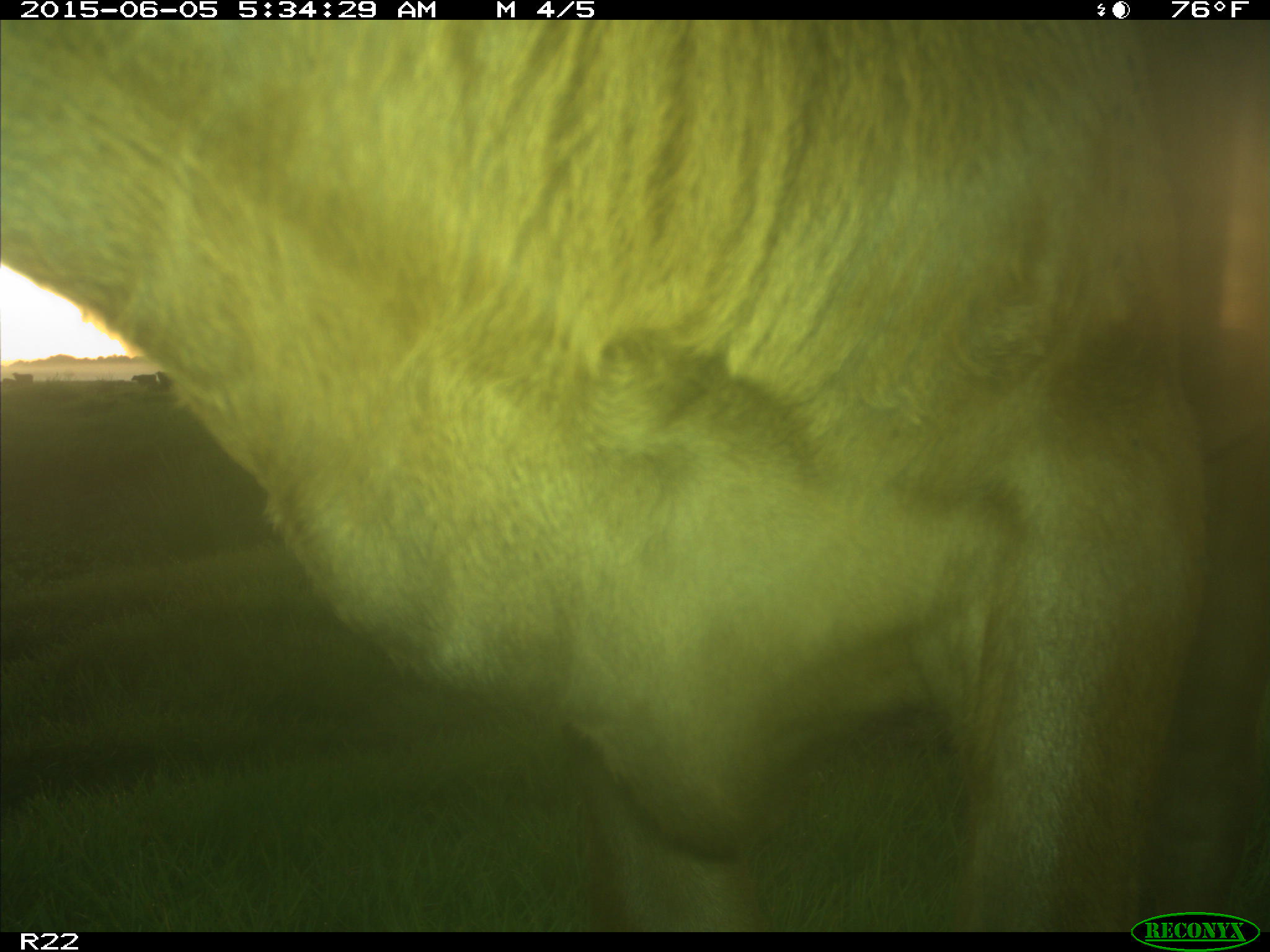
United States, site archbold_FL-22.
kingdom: Animalia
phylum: Chordata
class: Mammalia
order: Artiodactyla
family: Bovidae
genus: Bos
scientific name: Bos taurus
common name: domestic cow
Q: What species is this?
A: Bos taurus (domestic cow).